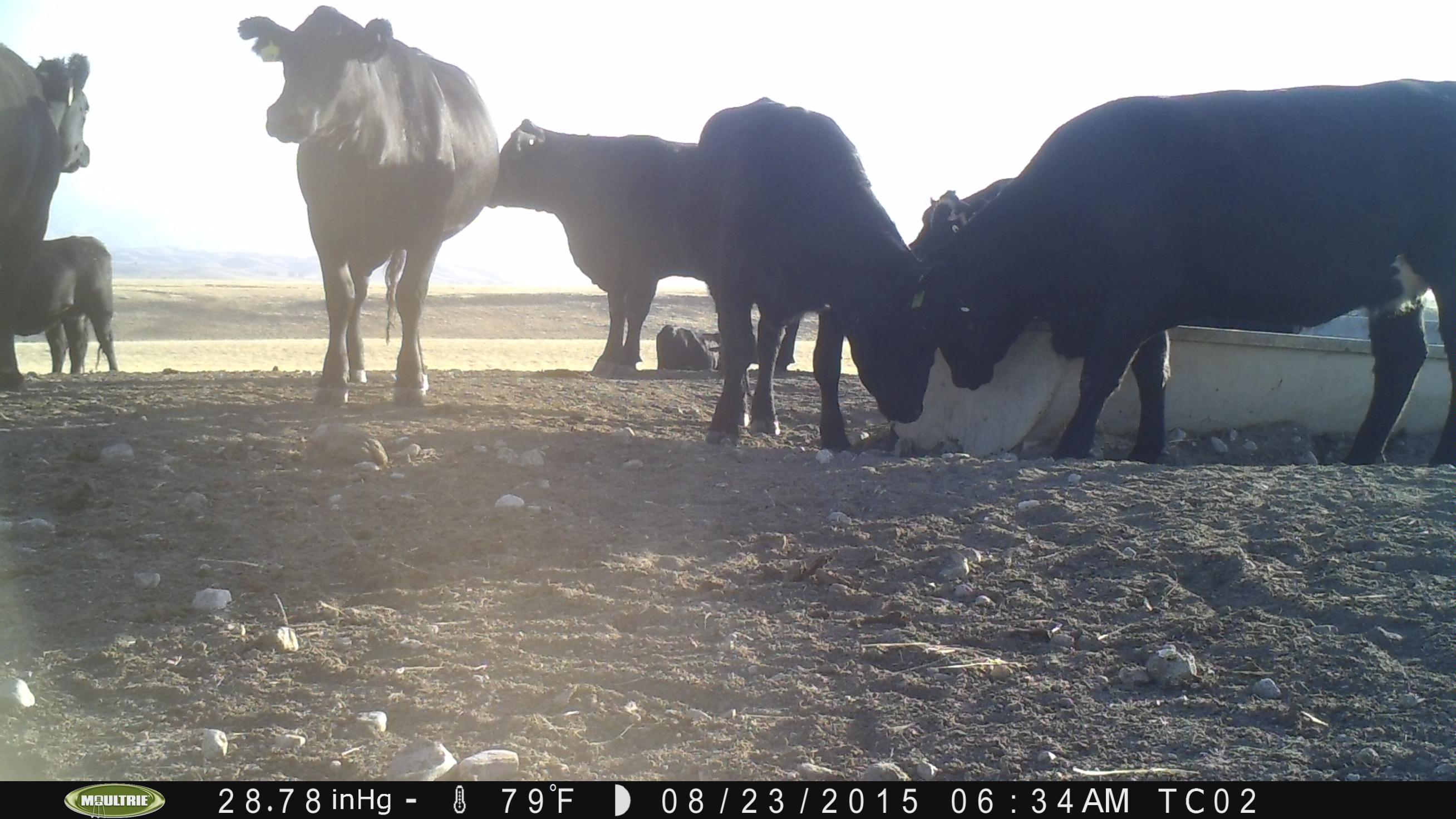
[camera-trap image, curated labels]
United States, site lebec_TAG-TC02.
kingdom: Animalia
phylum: Chordata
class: Mammalia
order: Artiodactyla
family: Bovidae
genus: Bos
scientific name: Bos taurus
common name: domestic cow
Bos taurus (domestic cow).